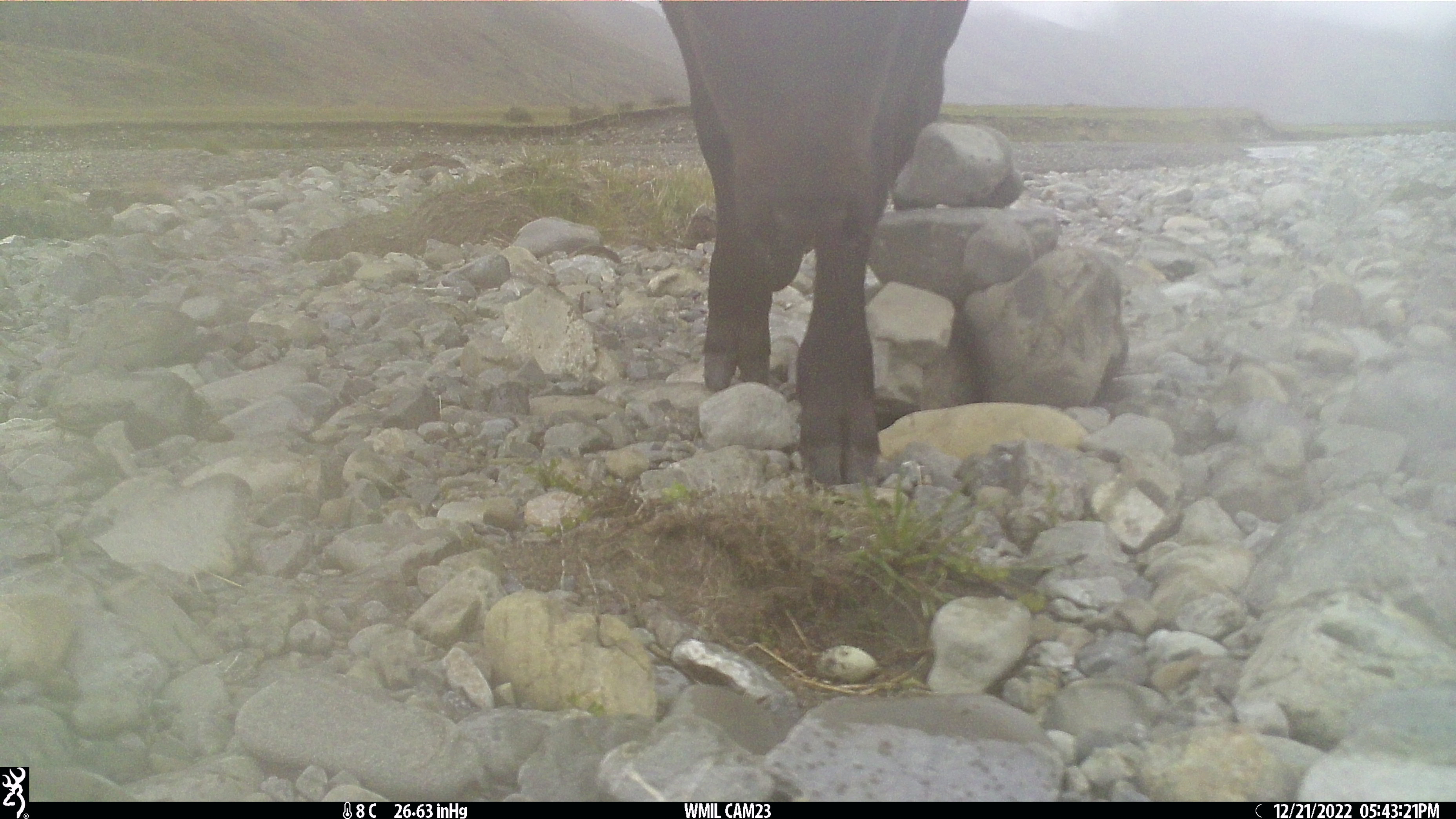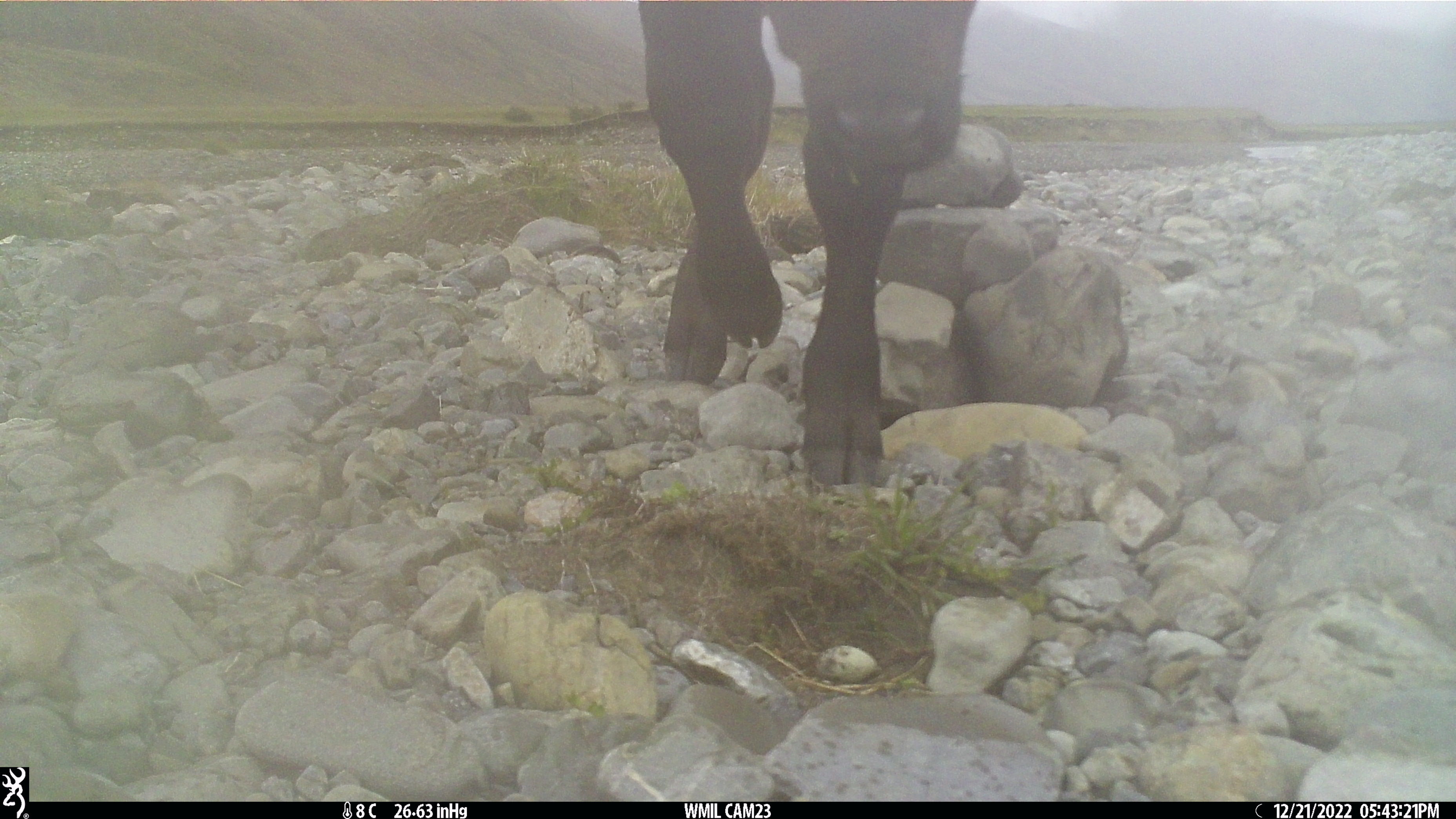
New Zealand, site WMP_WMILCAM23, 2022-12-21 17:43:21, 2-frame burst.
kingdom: Animalia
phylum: Chordata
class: Mammalia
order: Artiodactyla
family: Bovidae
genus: Bos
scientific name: Bos taurus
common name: domestic cow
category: cow